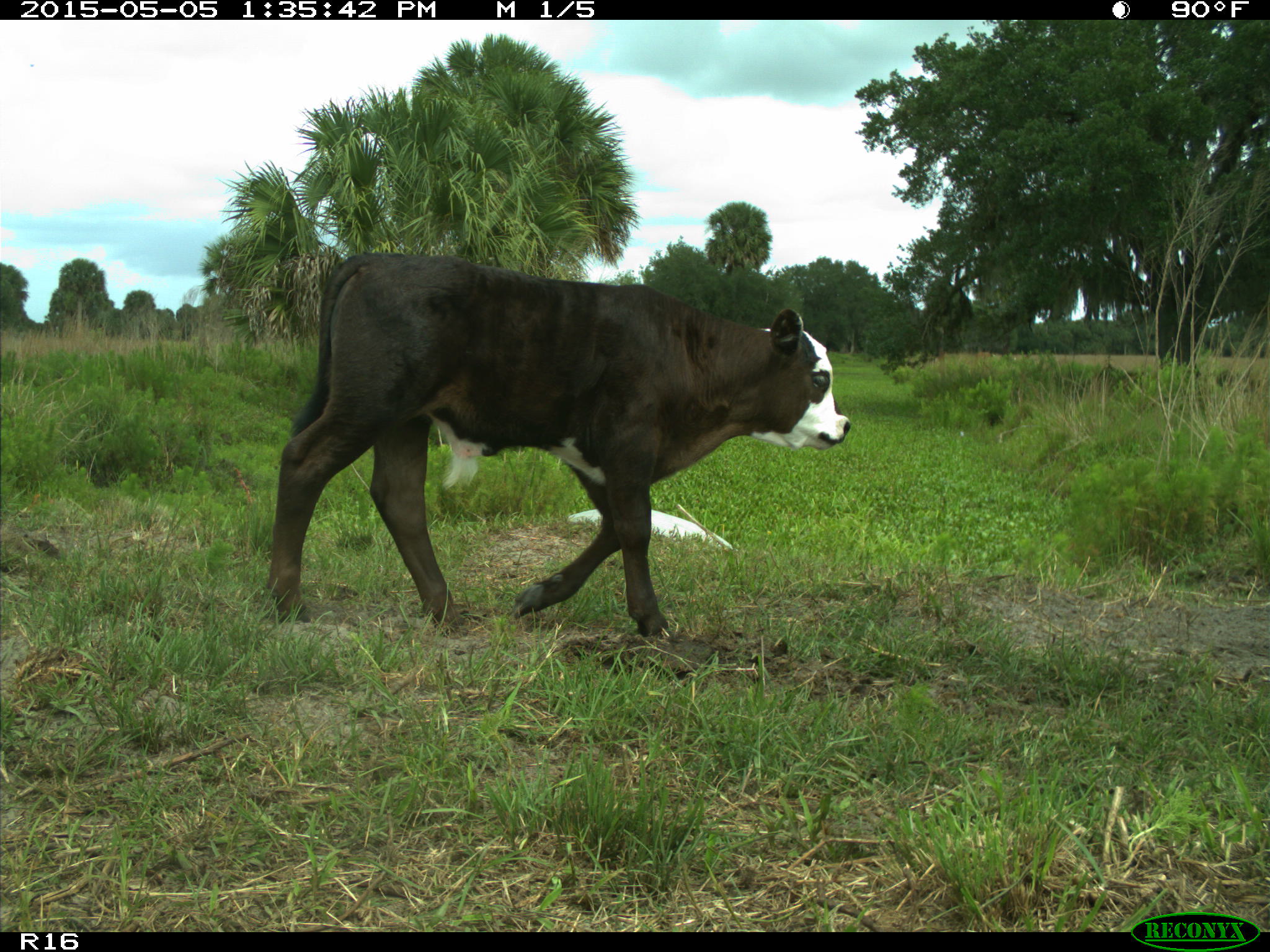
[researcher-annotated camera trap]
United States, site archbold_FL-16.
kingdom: Animalia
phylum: Chordata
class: Mammalia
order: Artiodactyla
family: Bovidae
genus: Bos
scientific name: Bos taurus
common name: domestic cow